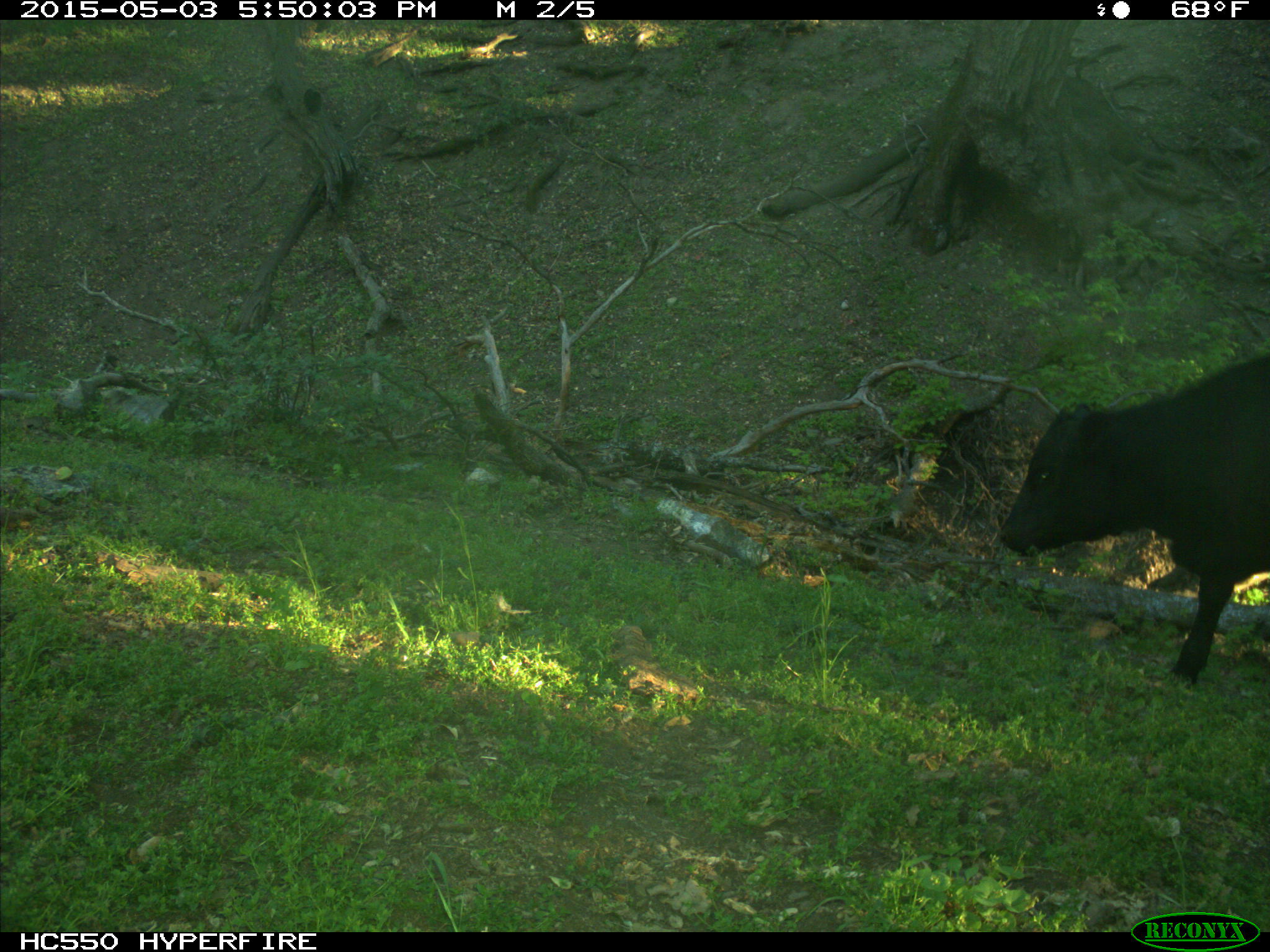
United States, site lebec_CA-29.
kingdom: Animalia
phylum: Chordata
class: Mammalia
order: Artiodactyla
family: Bovidae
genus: Bos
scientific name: Bos taurus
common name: domestic cow